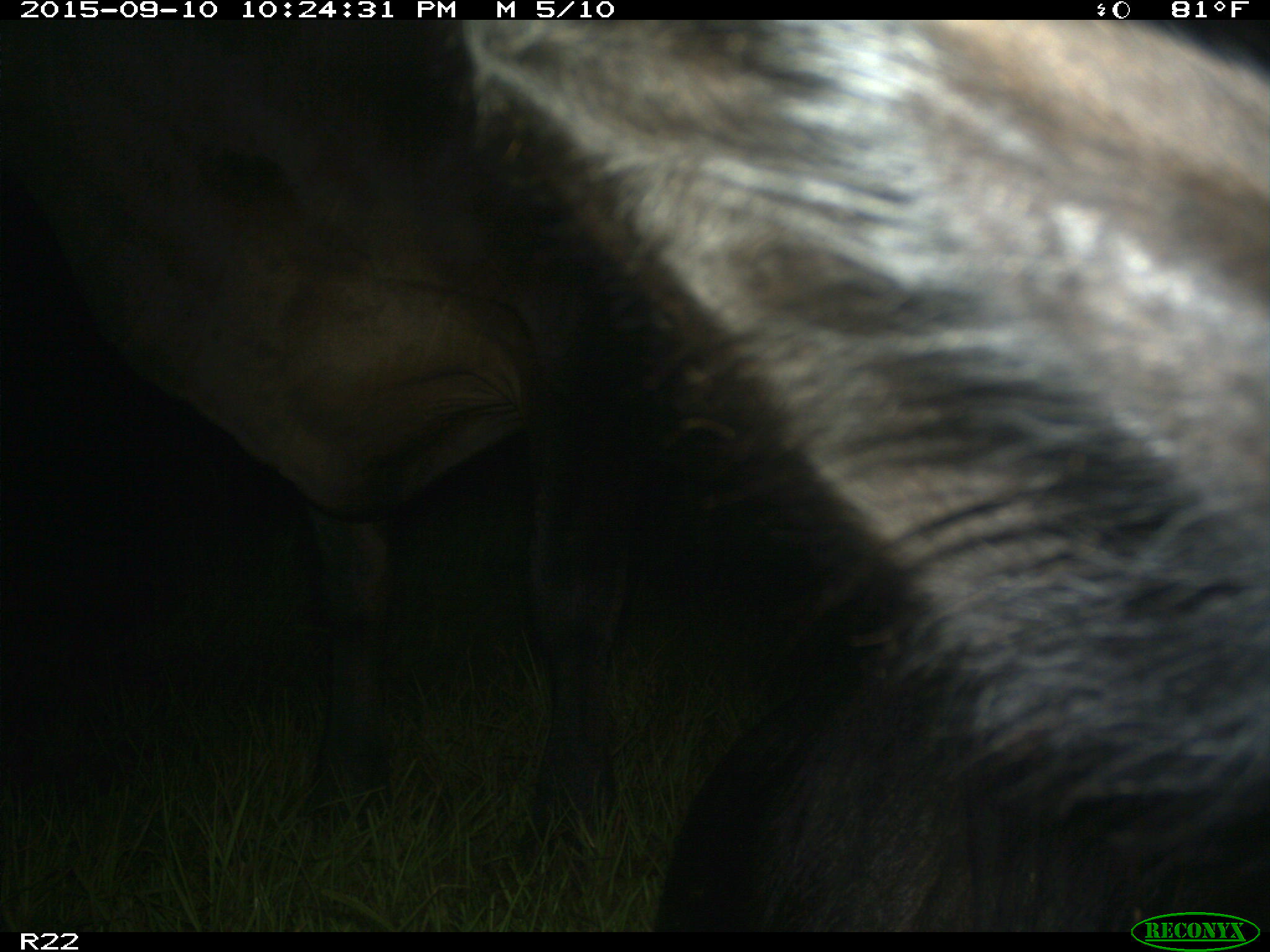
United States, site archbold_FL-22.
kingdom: Animalia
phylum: Chordata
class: Mammalia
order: Artiodactyla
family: Bovidae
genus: Bos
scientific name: Bos taurus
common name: domestic cow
Bos taurus (domestic cow).